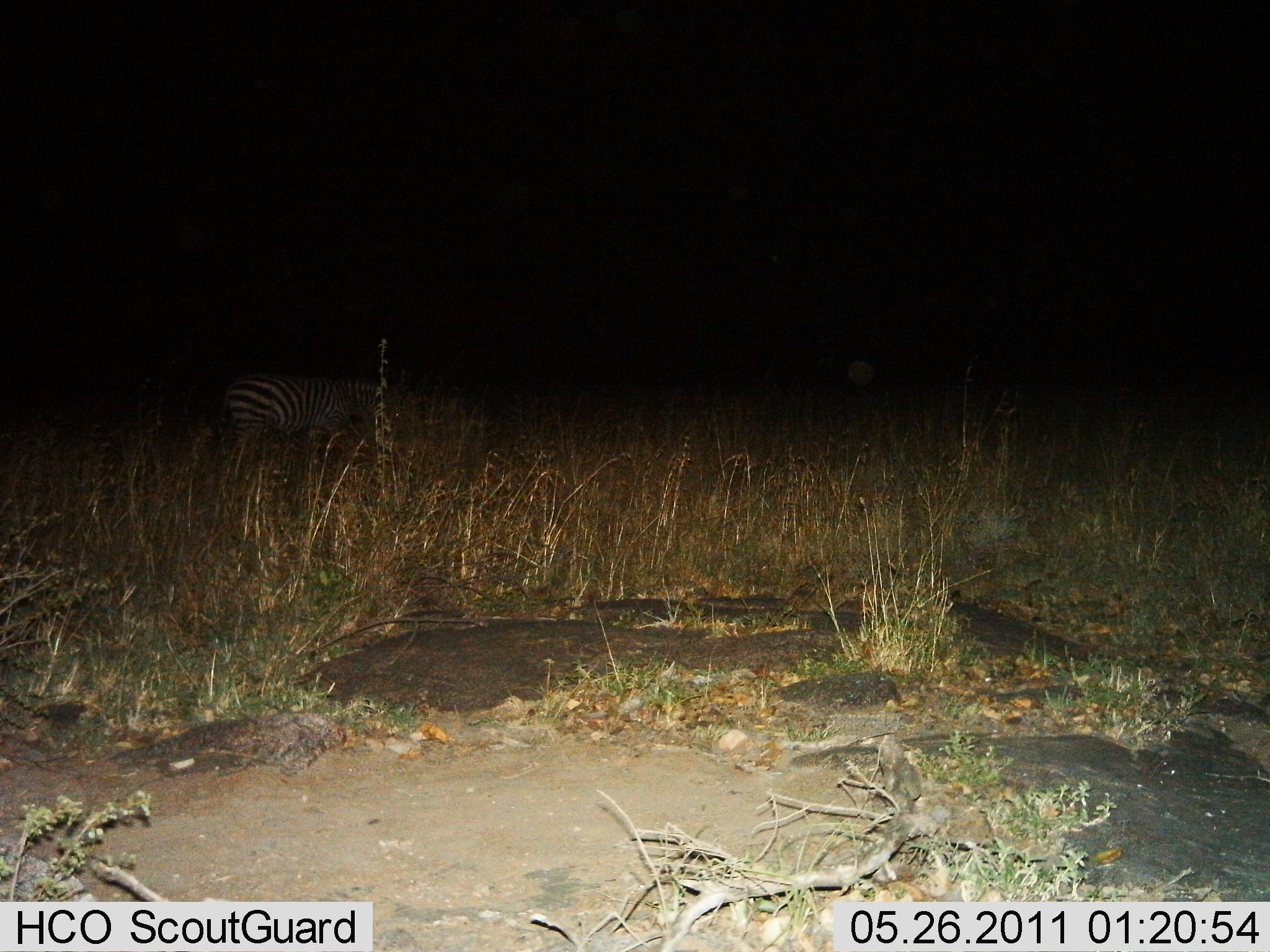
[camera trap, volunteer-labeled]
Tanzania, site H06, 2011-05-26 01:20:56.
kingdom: Animalia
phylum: Chordata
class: Mammalia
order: Perissodactyla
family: Equidae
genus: Equus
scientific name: Equus quagga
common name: plains zebra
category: zebra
Zebra (plains zebra) (Equus quagga), count 1. Behavior (volunteer vote fractions): standing 82%, resting 0%, moving 9%, interacting 0%. Young present (vote fraction): 0%. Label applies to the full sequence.